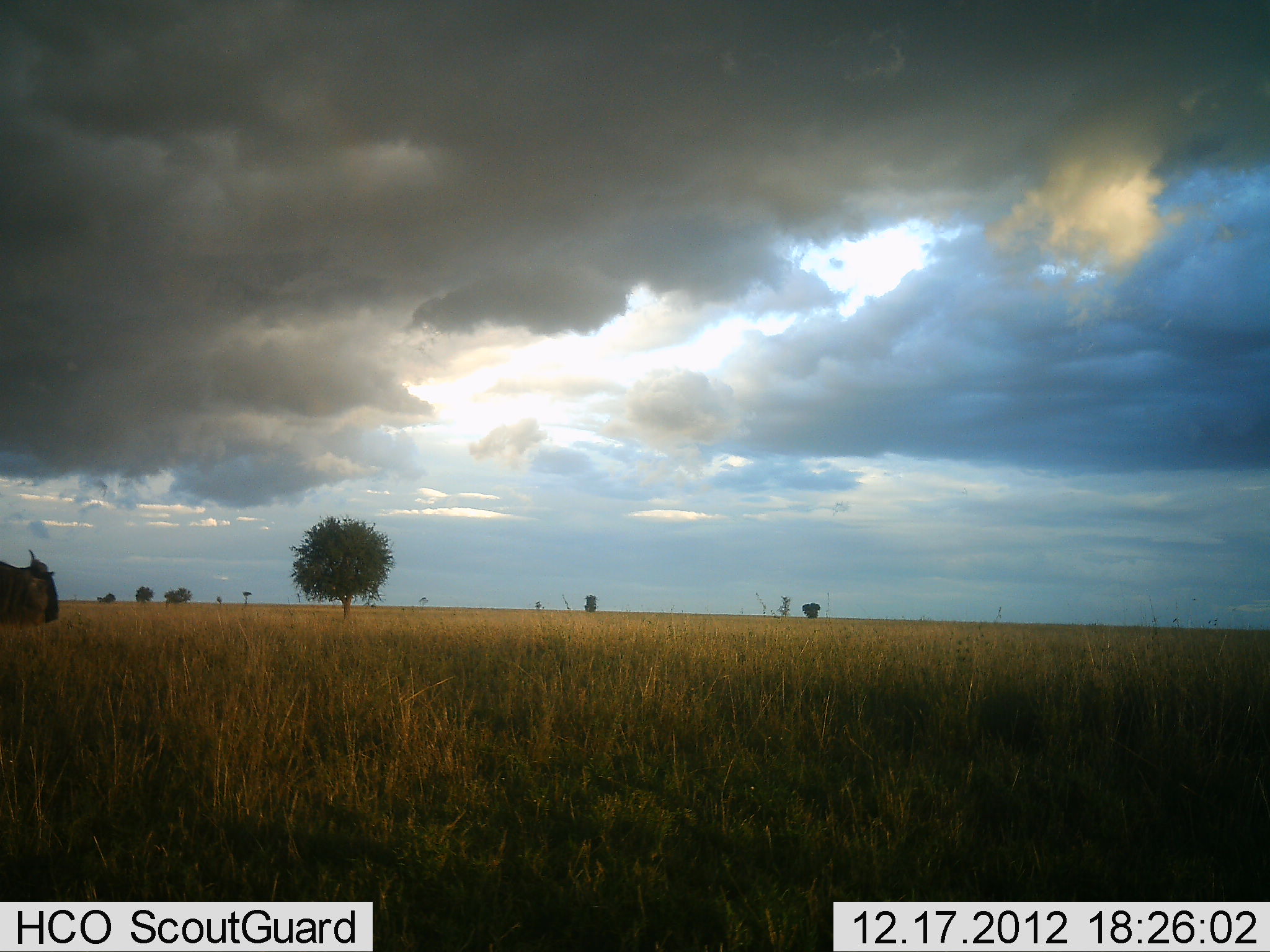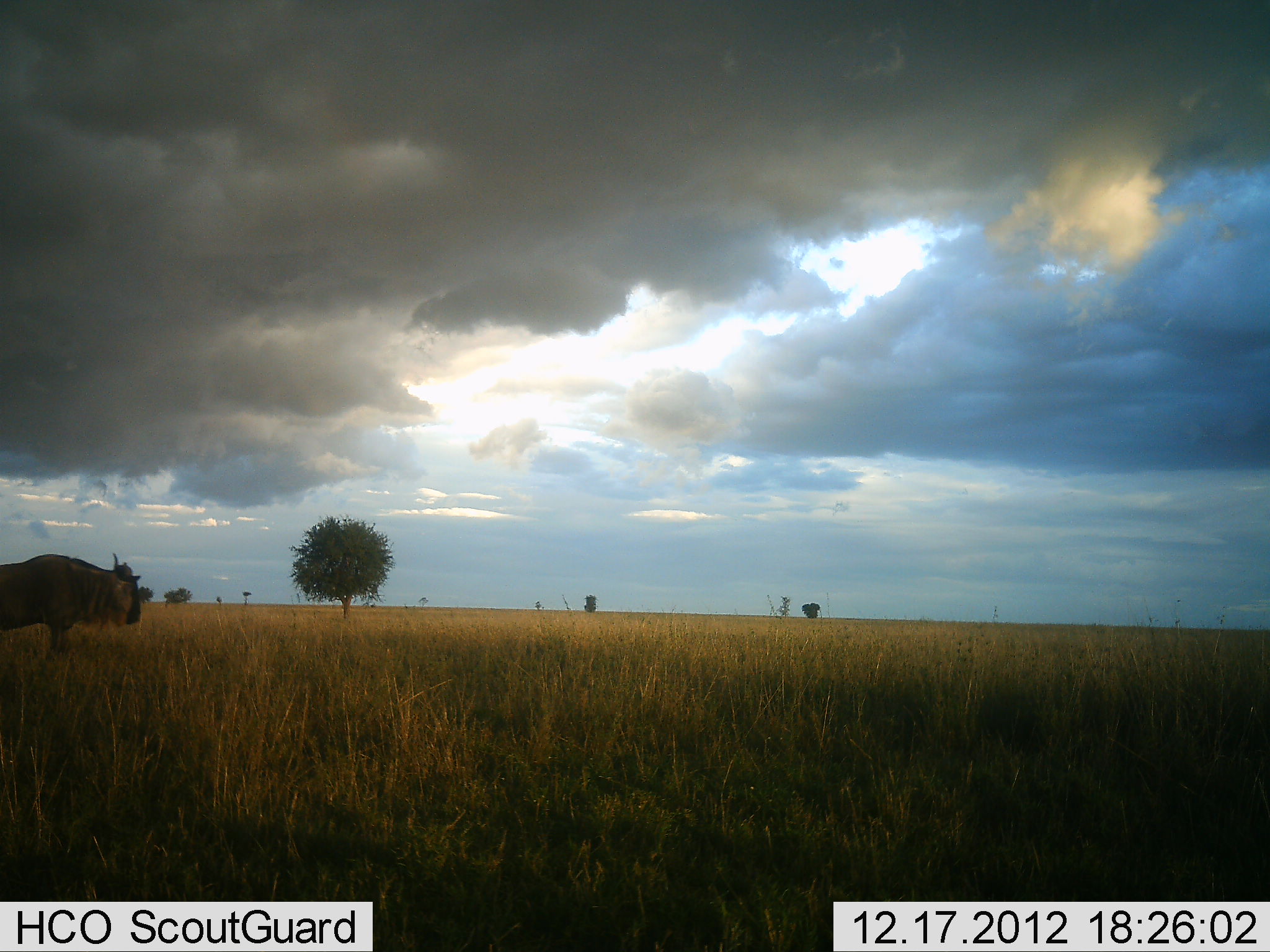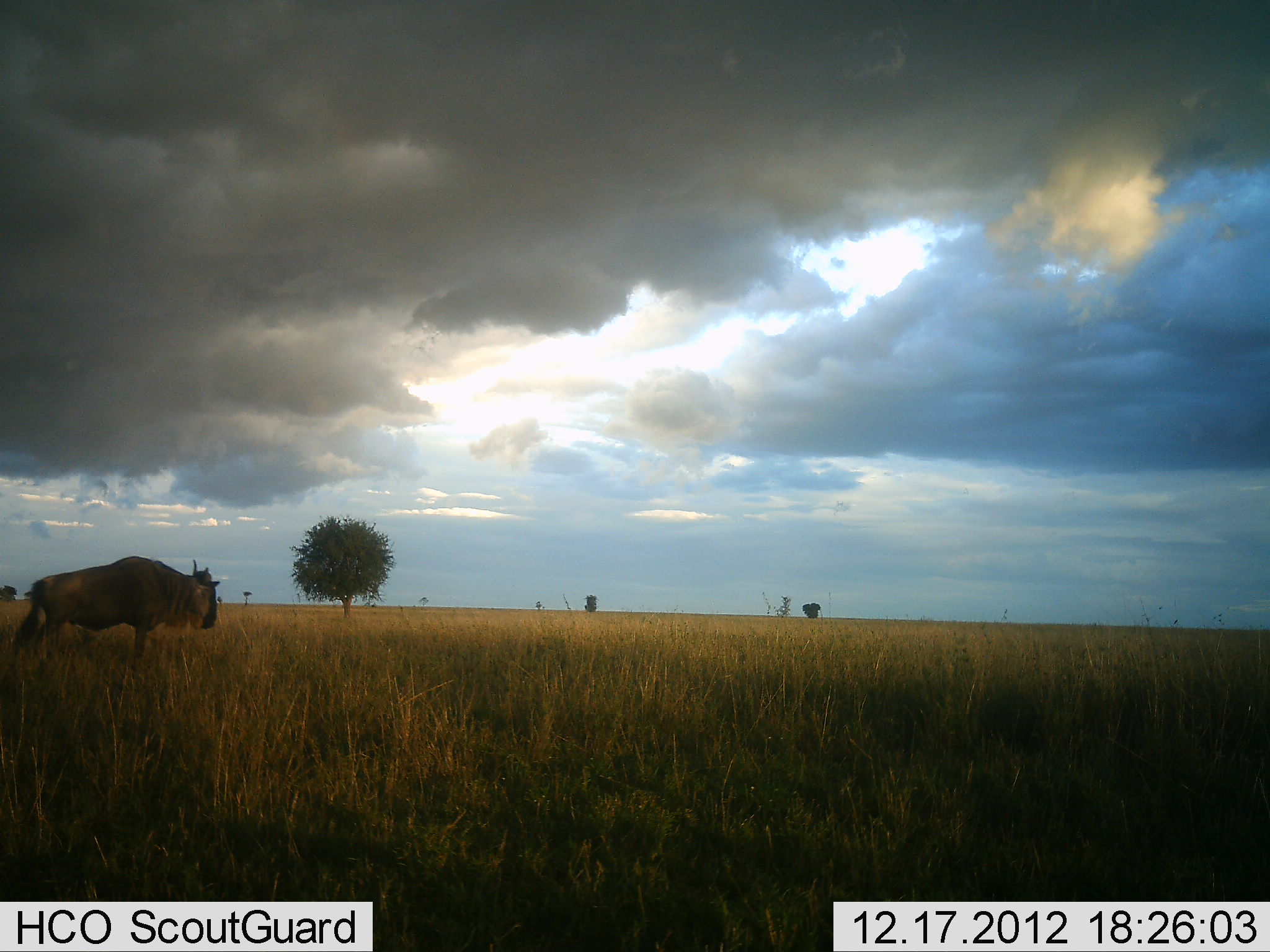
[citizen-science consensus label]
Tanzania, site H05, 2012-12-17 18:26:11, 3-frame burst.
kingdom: Animalia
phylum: Chordata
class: Mammalia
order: Artiodactyla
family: Bovidae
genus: Connochaetes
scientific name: Connochaetes taurinus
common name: blue wildebeest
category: wildebeest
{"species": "wildebeest (blue wildebeest) (Connochaetes taurinus)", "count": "1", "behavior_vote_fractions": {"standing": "0%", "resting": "0%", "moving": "100%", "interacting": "0%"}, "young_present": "0%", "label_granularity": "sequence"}